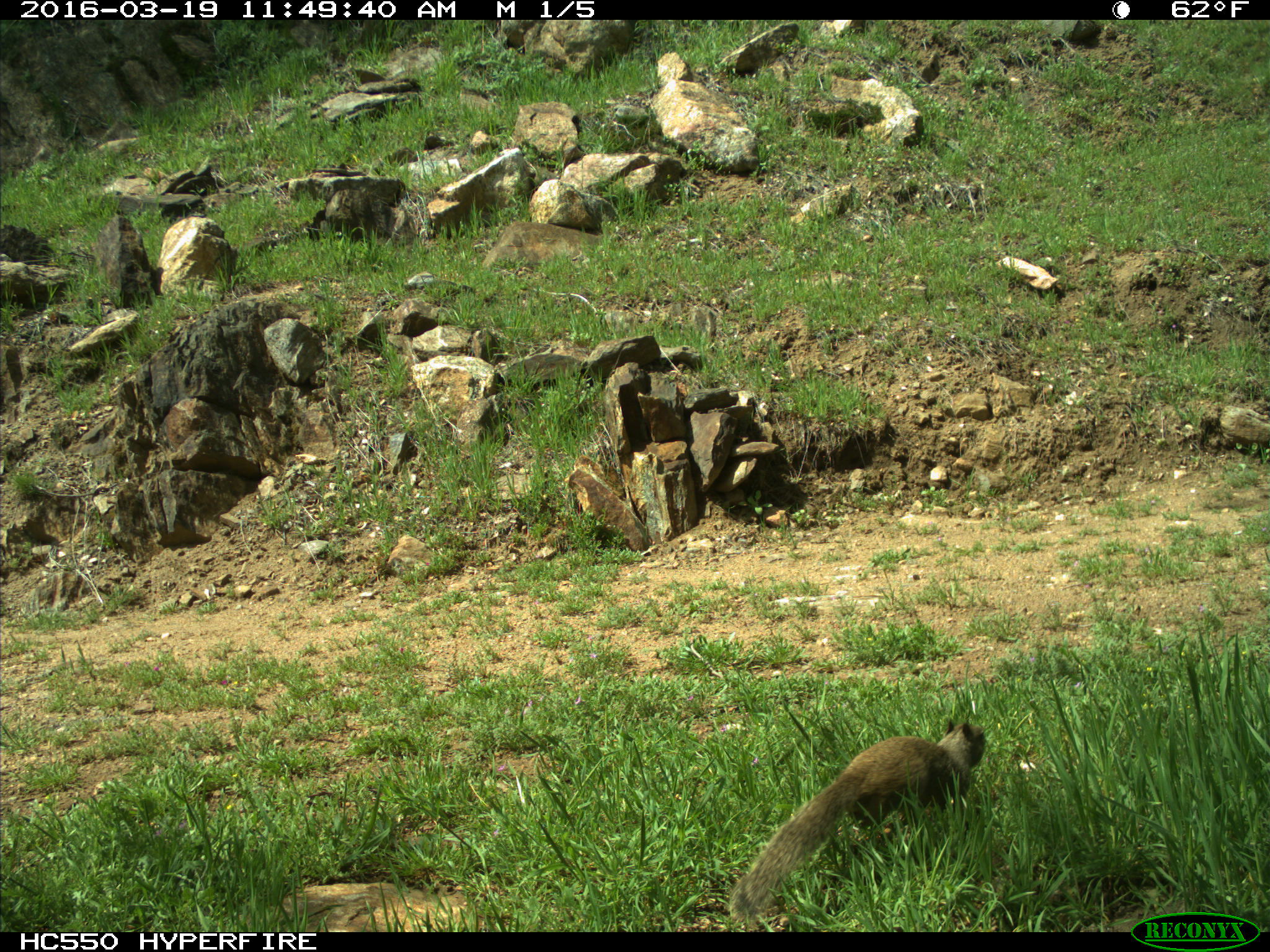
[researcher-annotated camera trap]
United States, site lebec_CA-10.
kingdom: Animalia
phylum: Chordata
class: Mammalia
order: Rodentia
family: Sciuridae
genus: Otospermophilus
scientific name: Otospermophilus beecheyi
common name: california ground squirrel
Otospermophilus beecheyi (california ground squirrel).